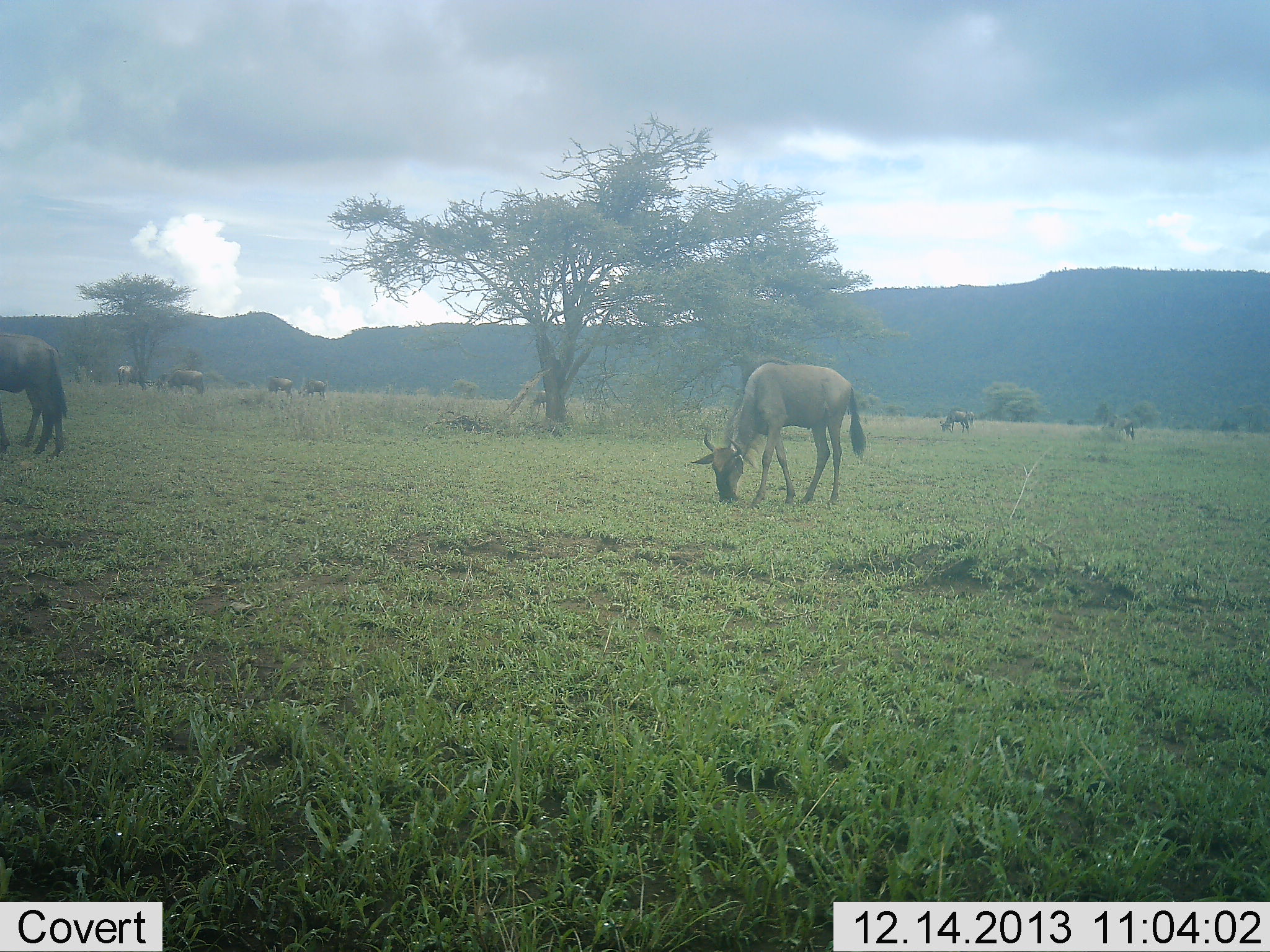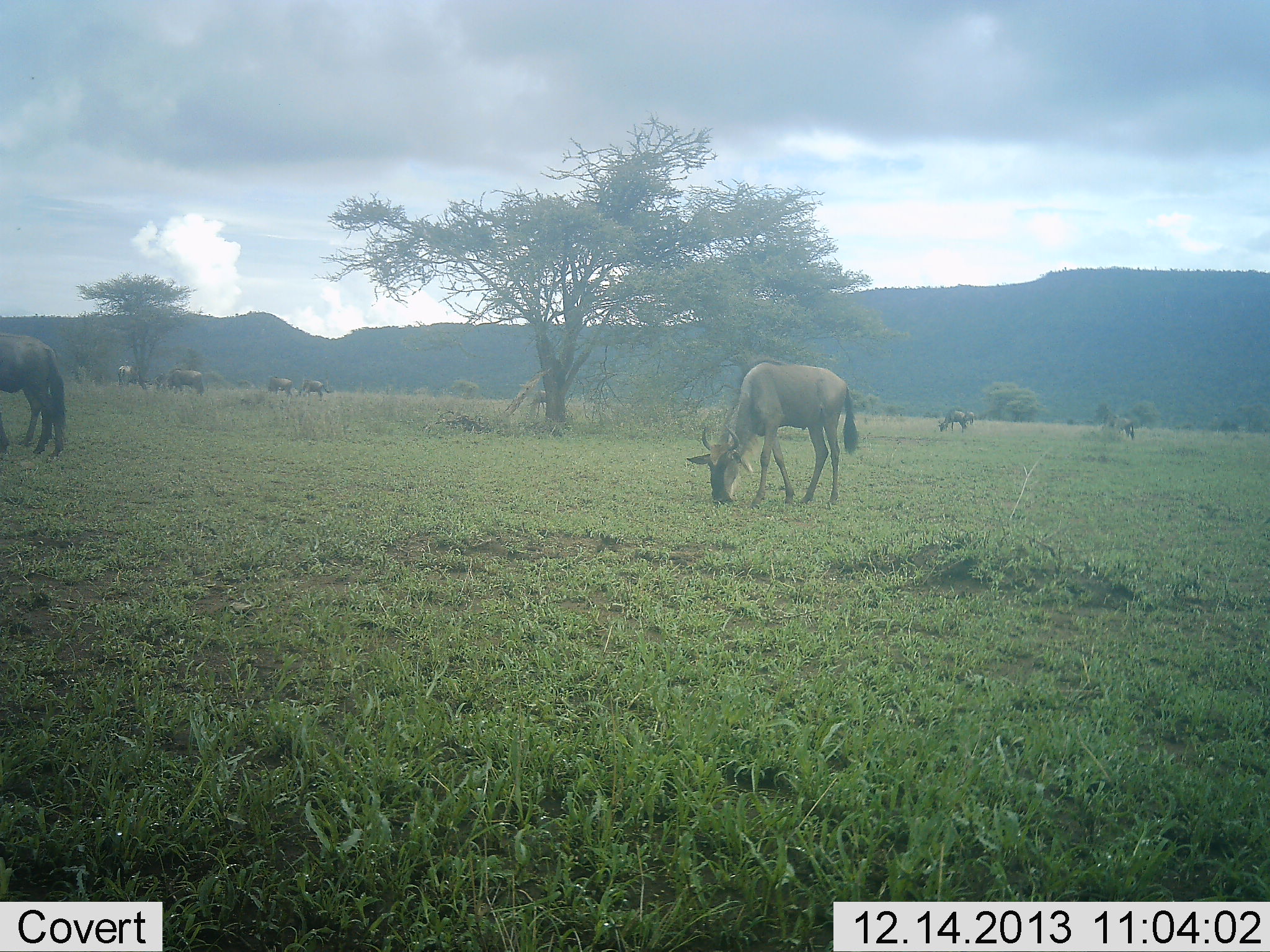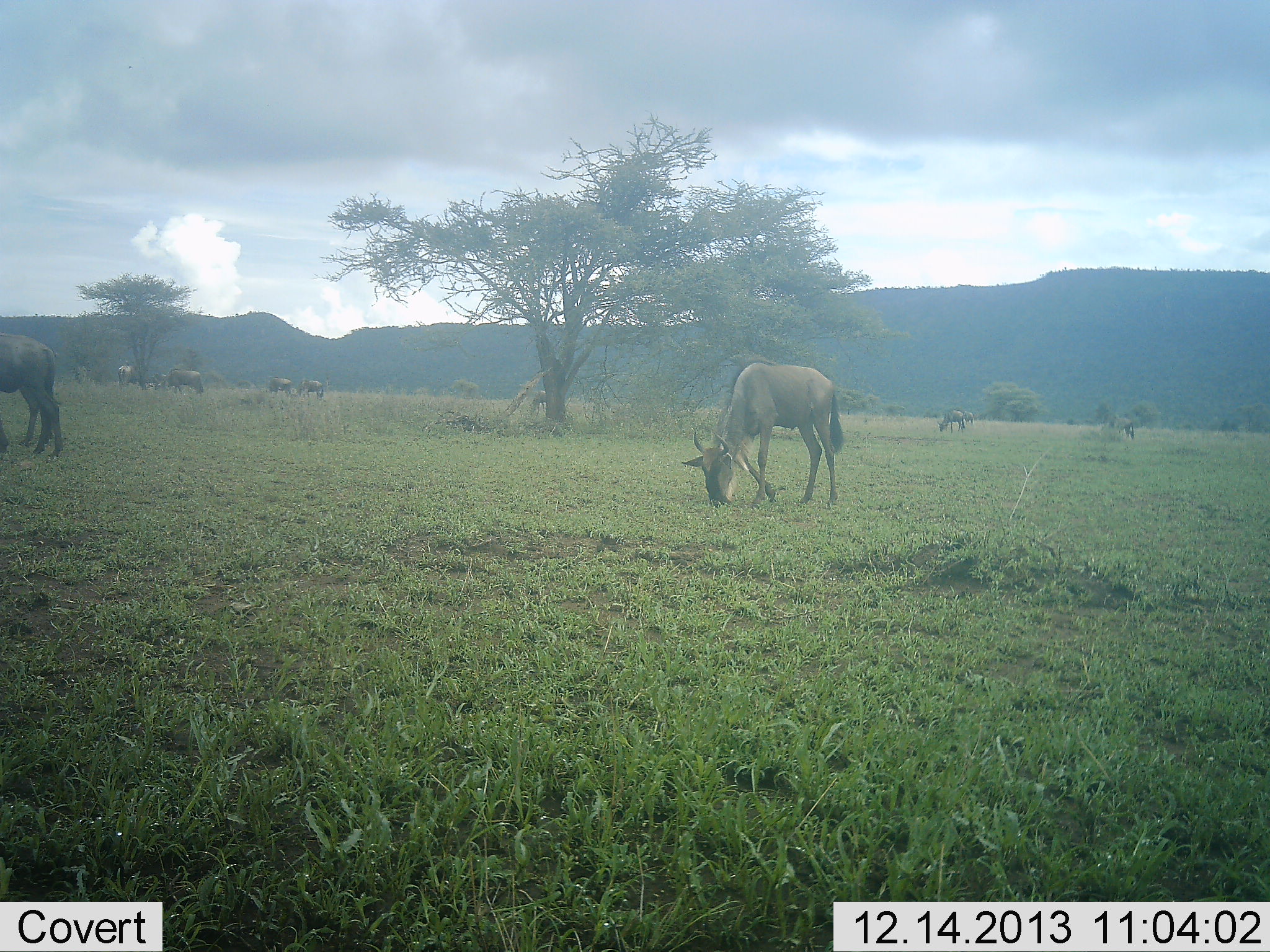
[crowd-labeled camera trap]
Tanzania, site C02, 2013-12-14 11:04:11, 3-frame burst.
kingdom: Animalia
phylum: Chordata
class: Mammalia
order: Artiodactyla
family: Bovidae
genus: Connochaetes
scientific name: Connochaetes taurinus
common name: blue wildebeest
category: wildebeest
Wildebeest (blue wildebeest) (Connochaetes taurinus), count 11-50. Behavior (volunteer vote fractions): standing 60%, resting 10%, moving 20%, interacting 0%. Young present (vote fraction): 0%. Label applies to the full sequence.